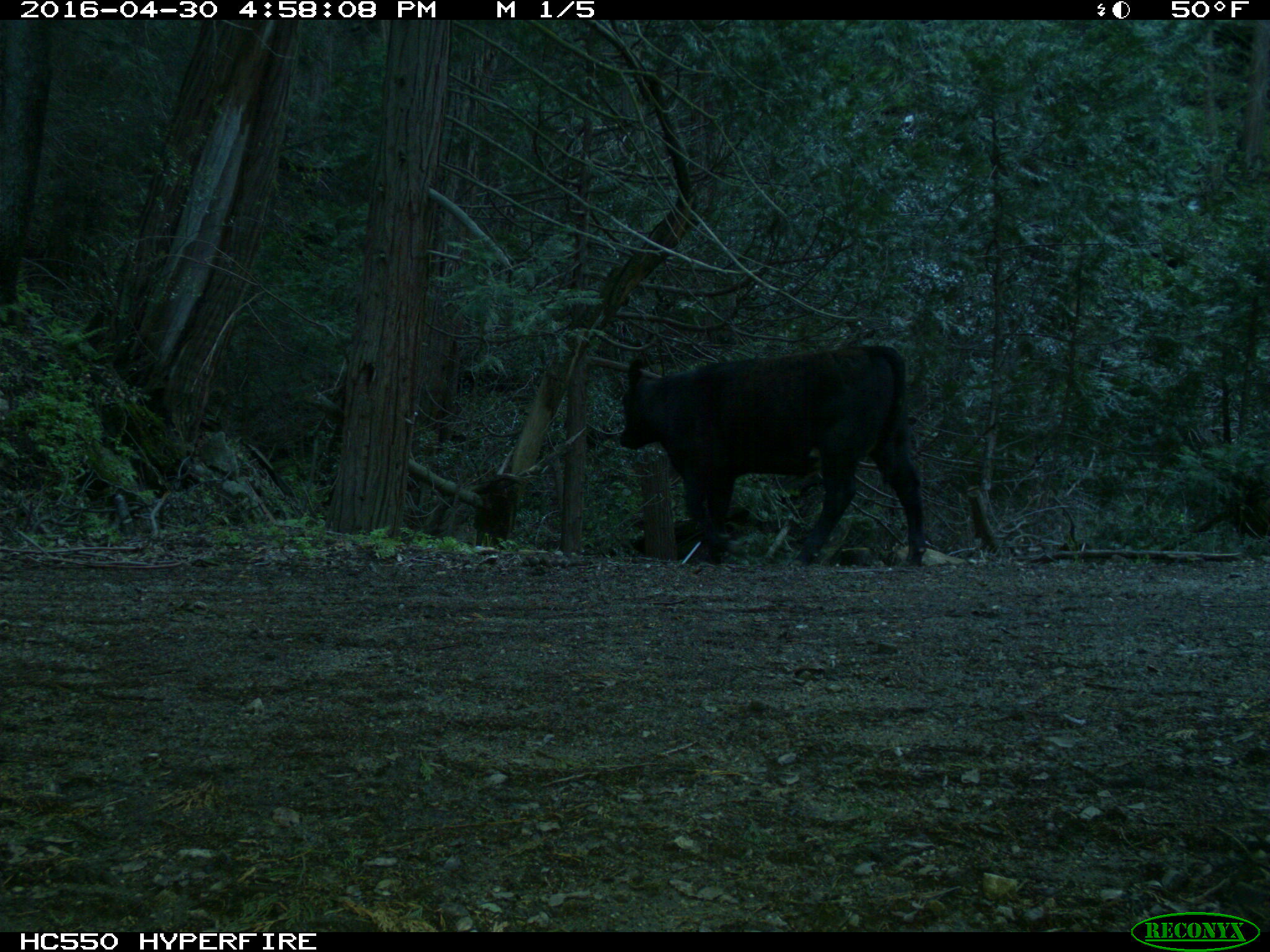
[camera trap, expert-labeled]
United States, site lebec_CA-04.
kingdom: Animalia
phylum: Chordata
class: Mammalia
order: Artiodactyla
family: Bovidae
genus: Bos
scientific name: Bos taurus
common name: domestic cow